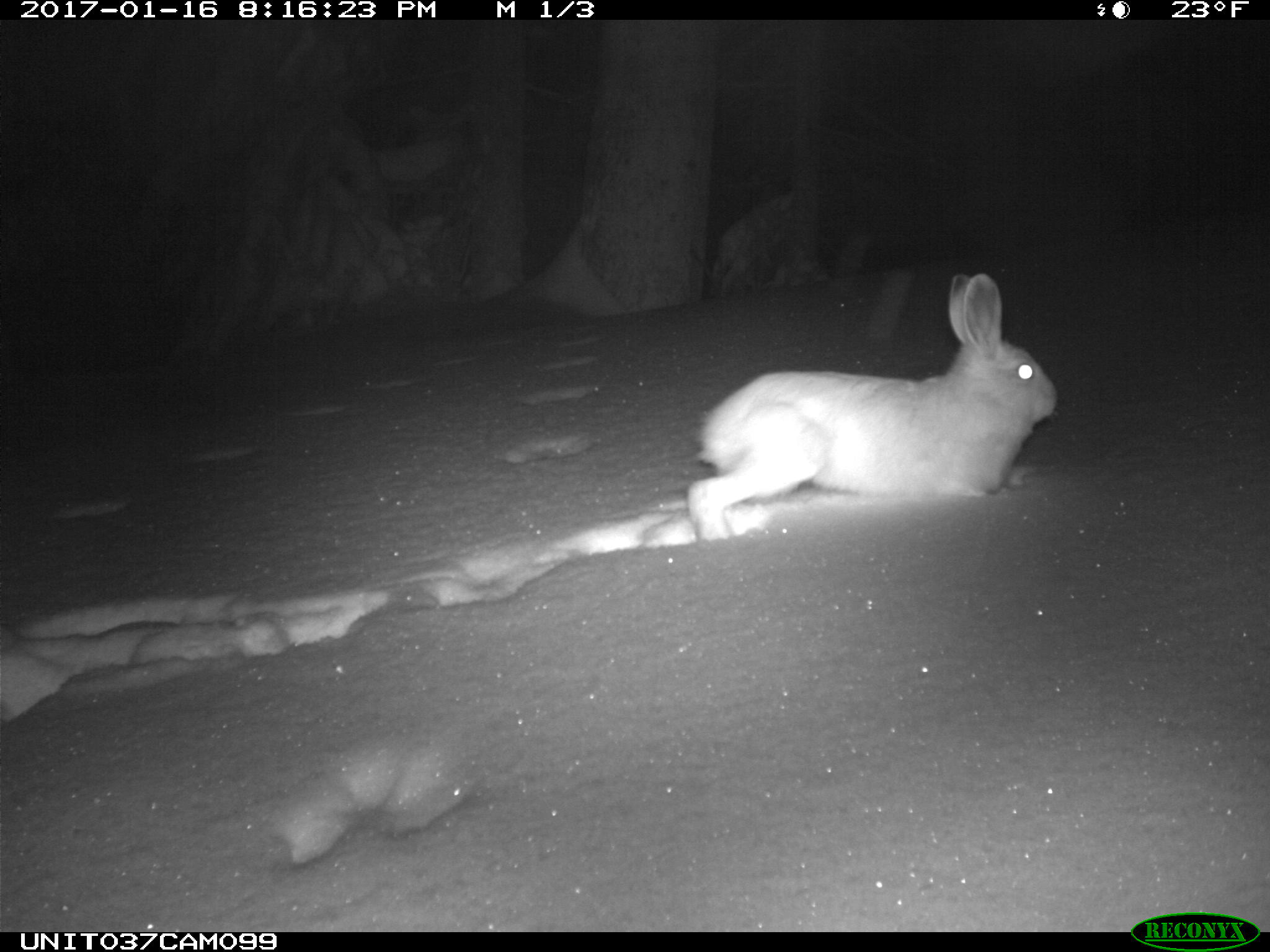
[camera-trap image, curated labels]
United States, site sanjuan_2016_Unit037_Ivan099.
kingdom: Animalia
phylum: Chordata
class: Mammalia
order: Lagomorpha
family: Leporidae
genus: Lepus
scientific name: Lepus americanus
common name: snowshoe hare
Lepus americanus (snowshoe hare).